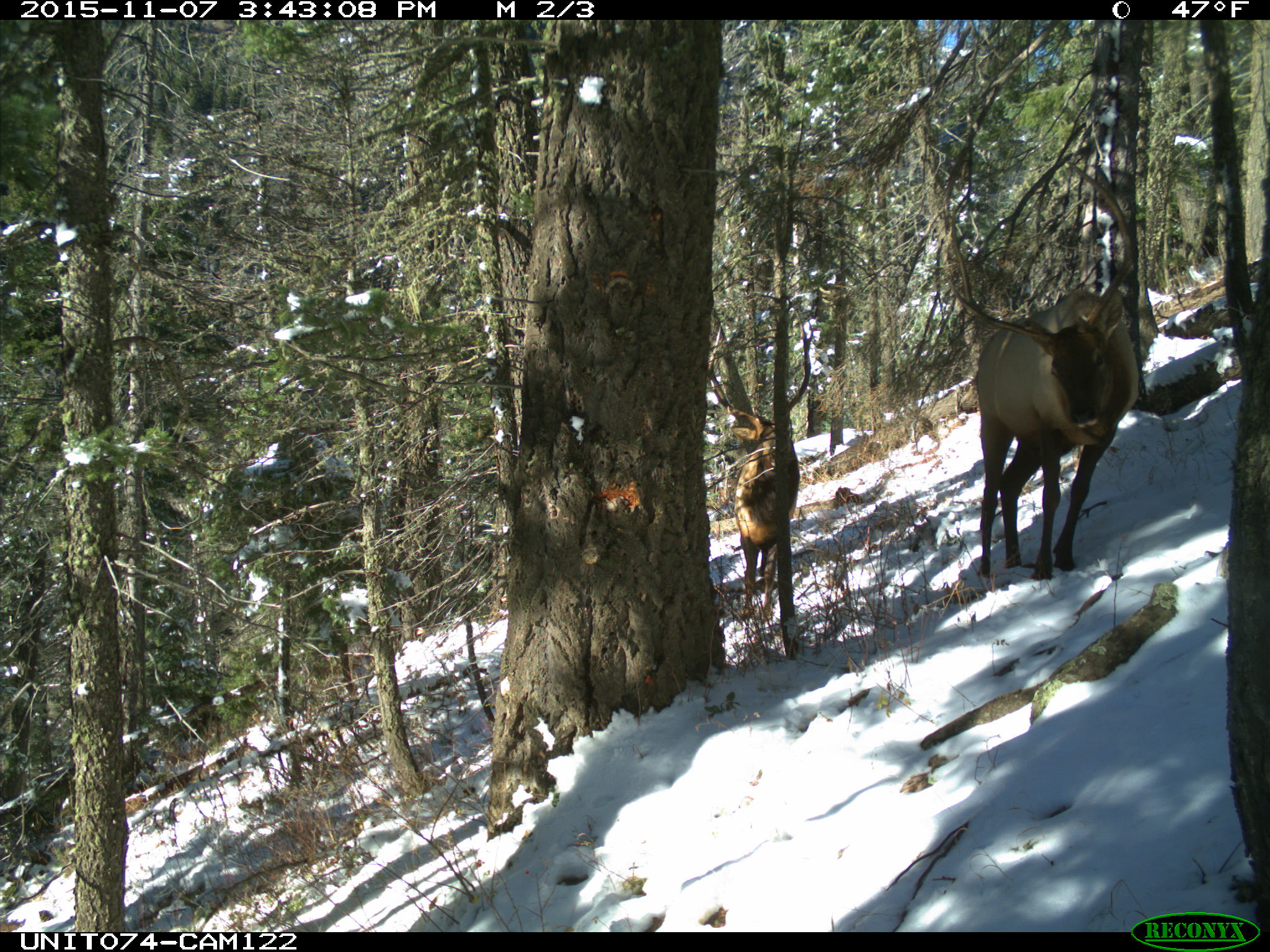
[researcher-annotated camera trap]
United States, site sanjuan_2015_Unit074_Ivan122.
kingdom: Animalia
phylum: Chordata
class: Mammalia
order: Artiodactyla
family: Cervidae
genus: Cervus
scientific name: Cervus elaphus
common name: red deer